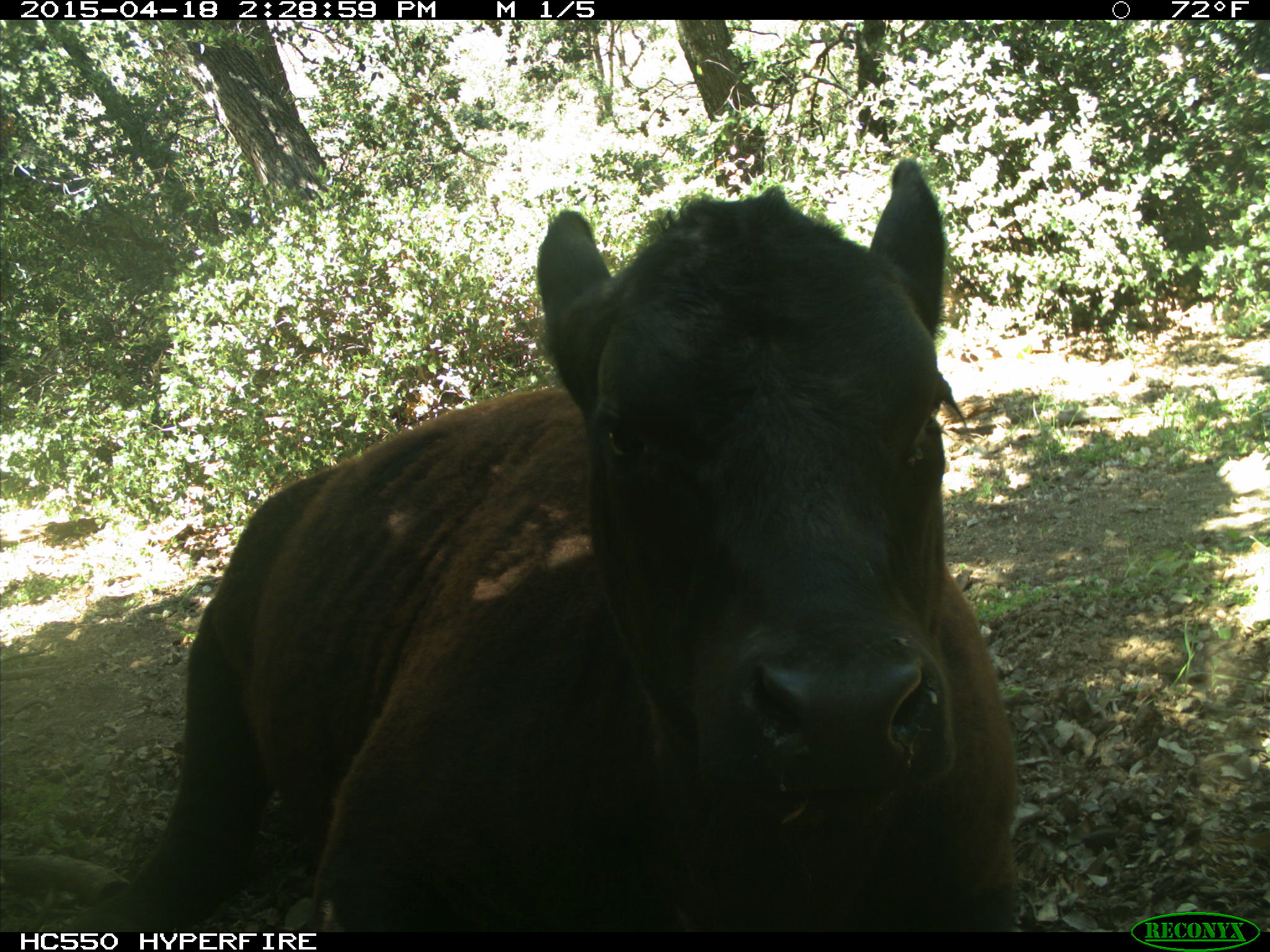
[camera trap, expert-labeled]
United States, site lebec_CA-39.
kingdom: Animalia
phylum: Chordata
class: Mammalia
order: Artiodactyla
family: Bovidae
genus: Bos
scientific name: Bos taurus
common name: domestic cow